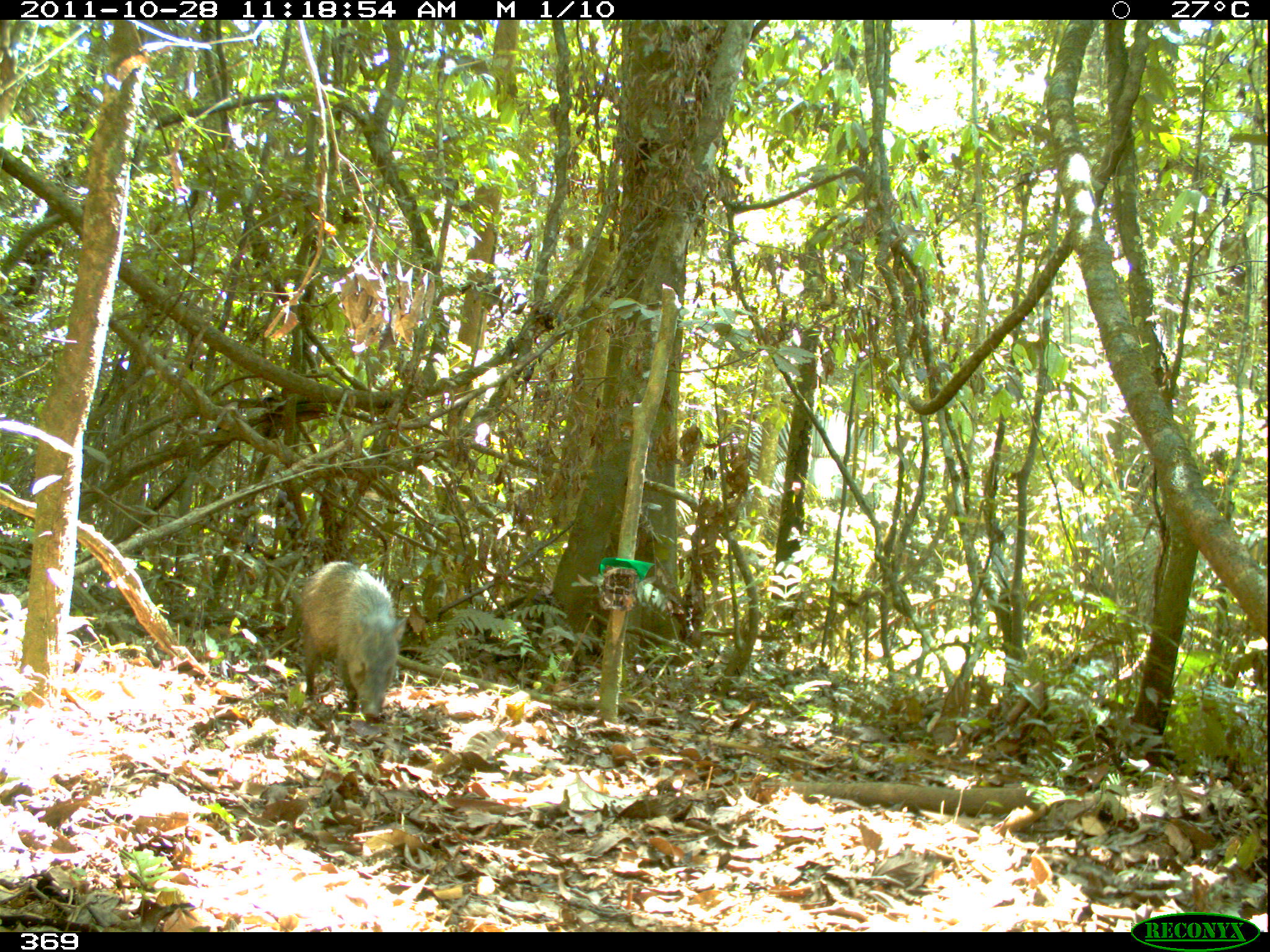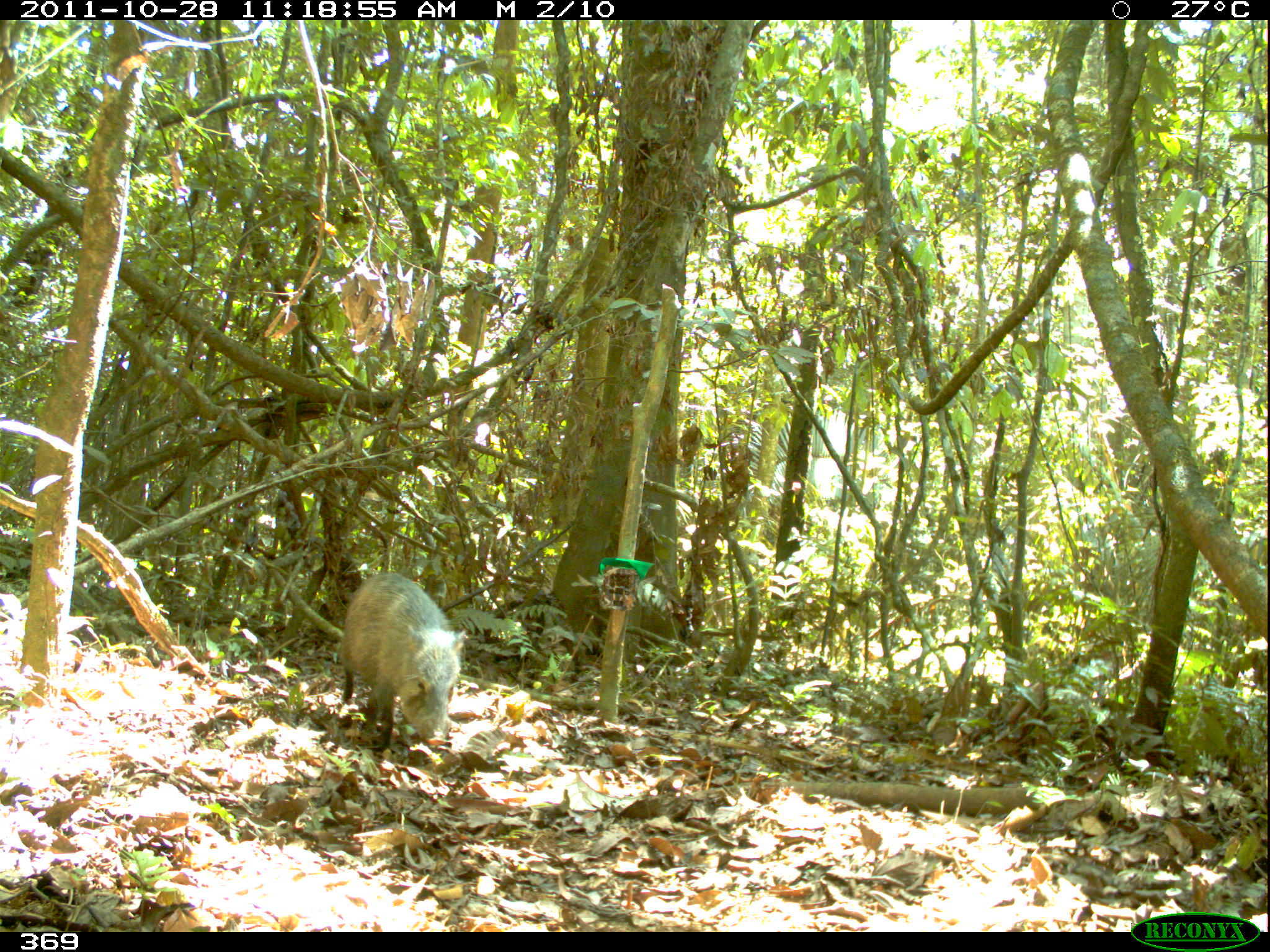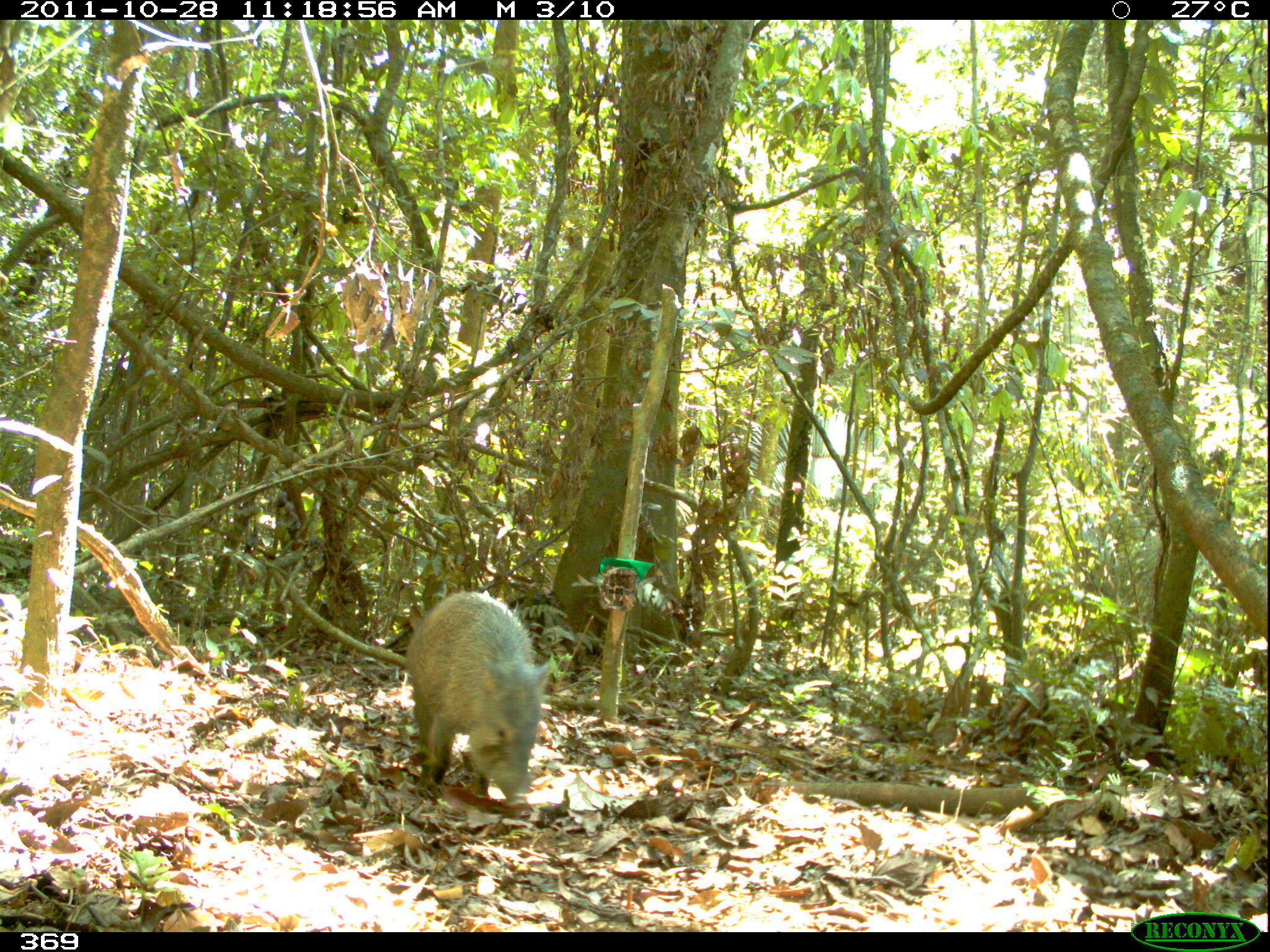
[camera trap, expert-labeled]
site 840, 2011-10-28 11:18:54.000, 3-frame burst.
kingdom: Animalia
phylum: Chordata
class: Mammalia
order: Artiodactyla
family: Tayassuidae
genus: Pecari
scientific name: Pecari tajacu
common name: collared peccary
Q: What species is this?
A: Pecari tajacu (collared peccary).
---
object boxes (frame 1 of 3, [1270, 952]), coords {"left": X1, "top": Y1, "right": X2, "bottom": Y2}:
pecari tajacu: {"left": 298, "top": 559, "right": 406, "bottom": 720}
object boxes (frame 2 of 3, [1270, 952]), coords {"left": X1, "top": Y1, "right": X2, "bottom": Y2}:
pecari tajacu: {"left": 335, "top": 571, "right": 466, "bottom": 754}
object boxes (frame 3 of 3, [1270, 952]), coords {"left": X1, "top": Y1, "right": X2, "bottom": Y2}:
pecari tajacu: {"left": 402, "top": 589, "right": 549, "bottom": 808}